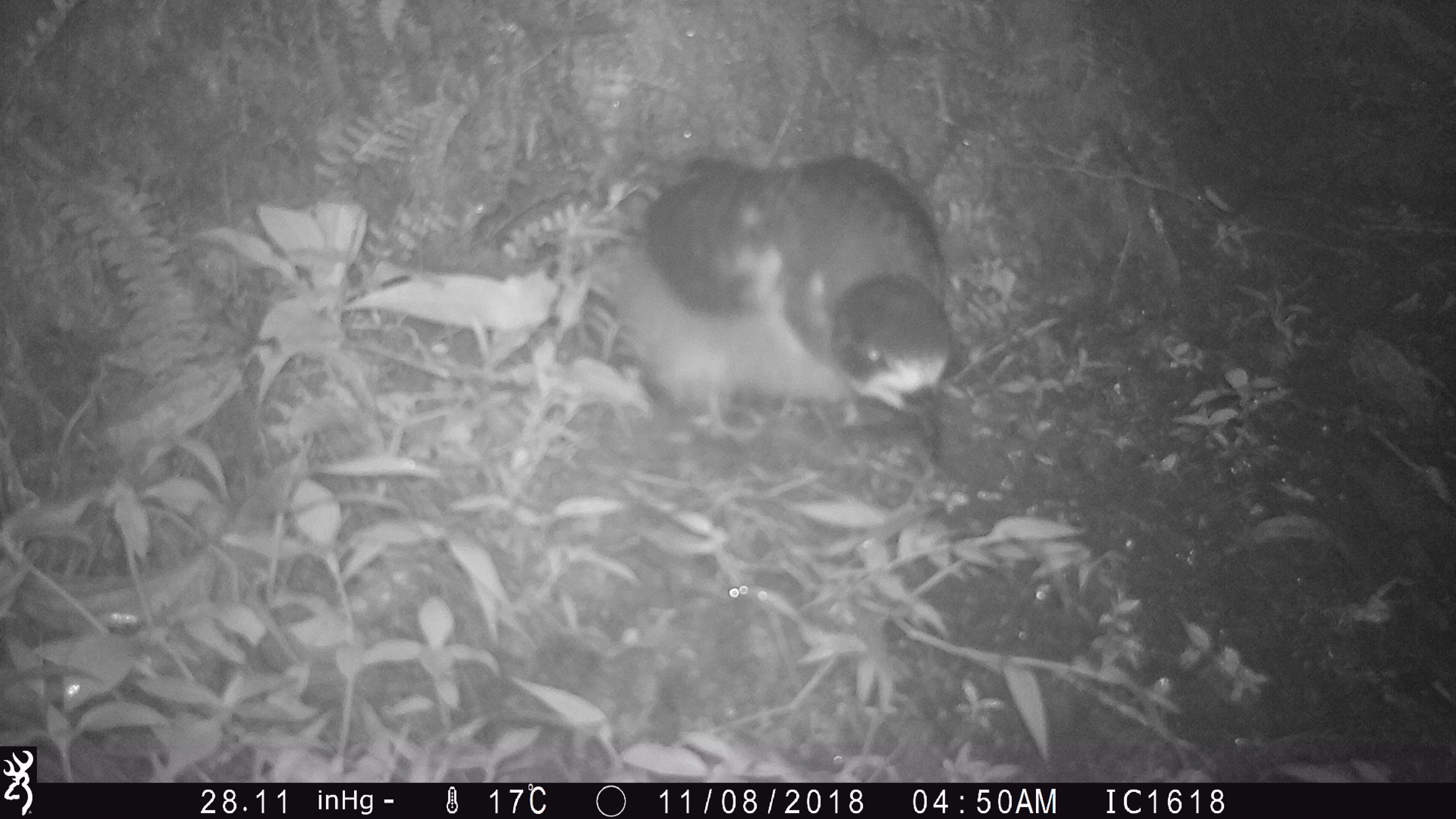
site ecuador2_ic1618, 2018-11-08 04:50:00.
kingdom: Animalia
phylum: Chordata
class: Aves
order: Procellariiformes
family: Procellariidae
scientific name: Procellariidae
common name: petrel chick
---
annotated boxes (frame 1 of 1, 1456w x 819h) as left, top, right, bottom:
petrel chick: 610, 151, 955, 447